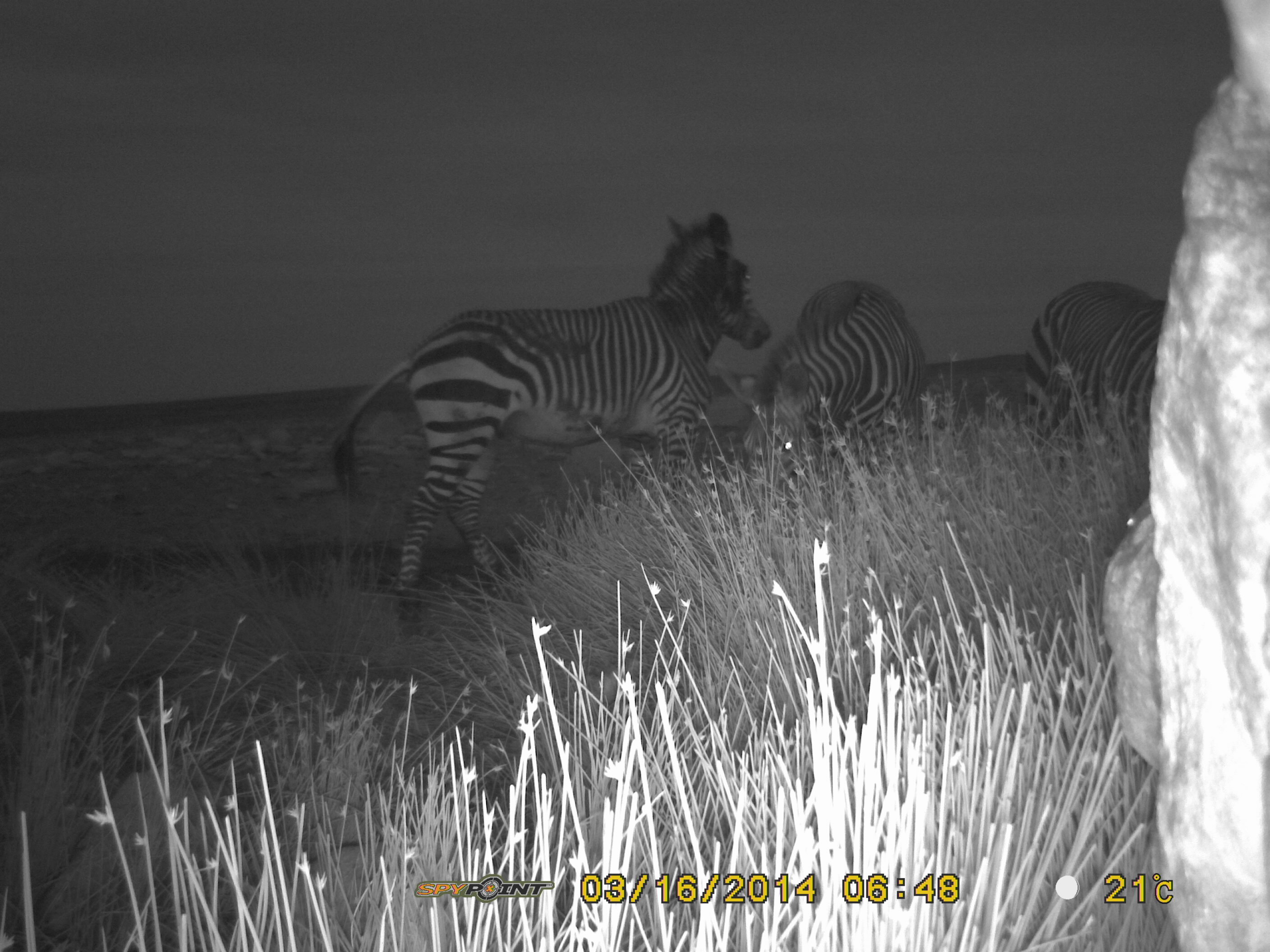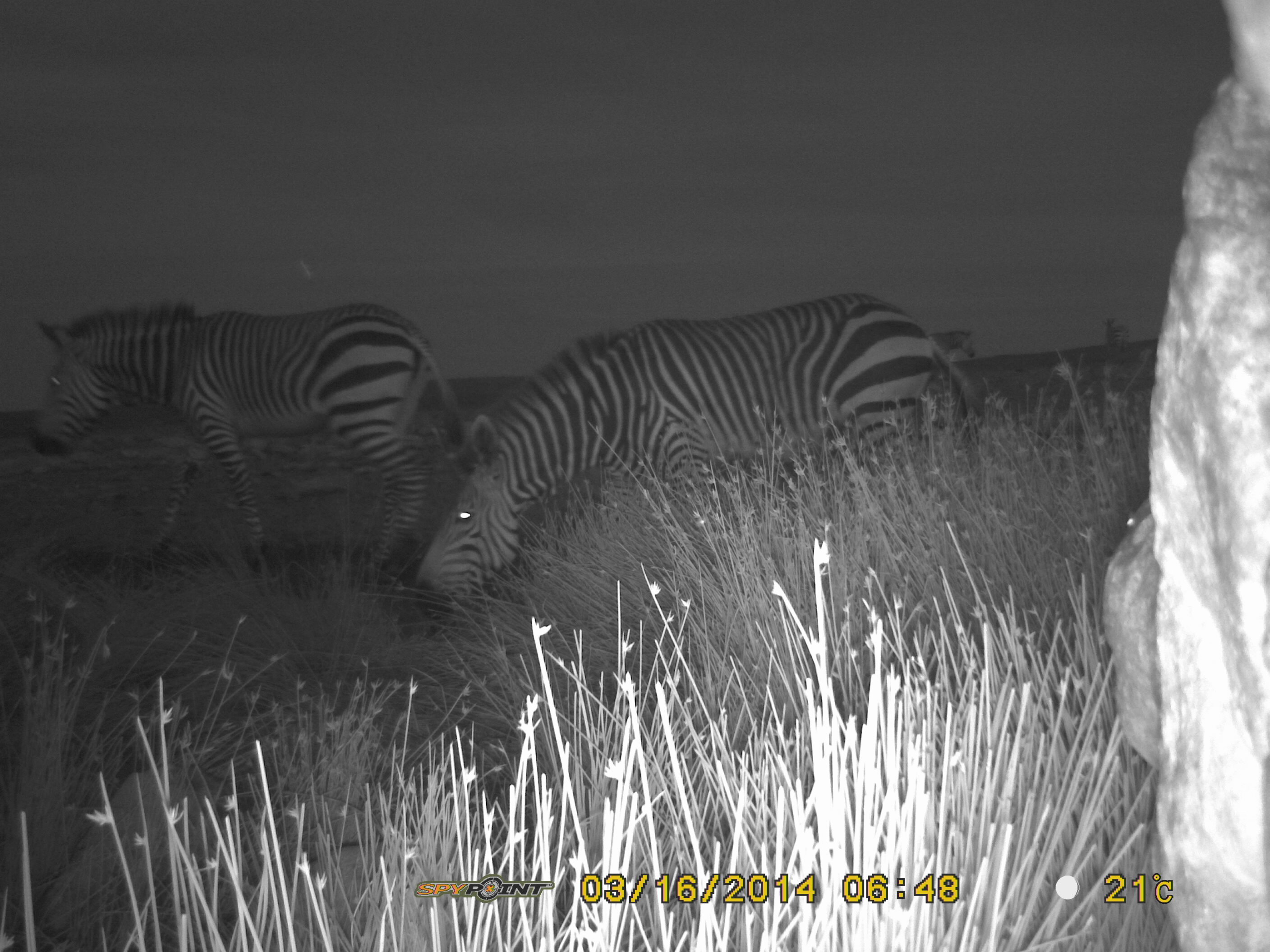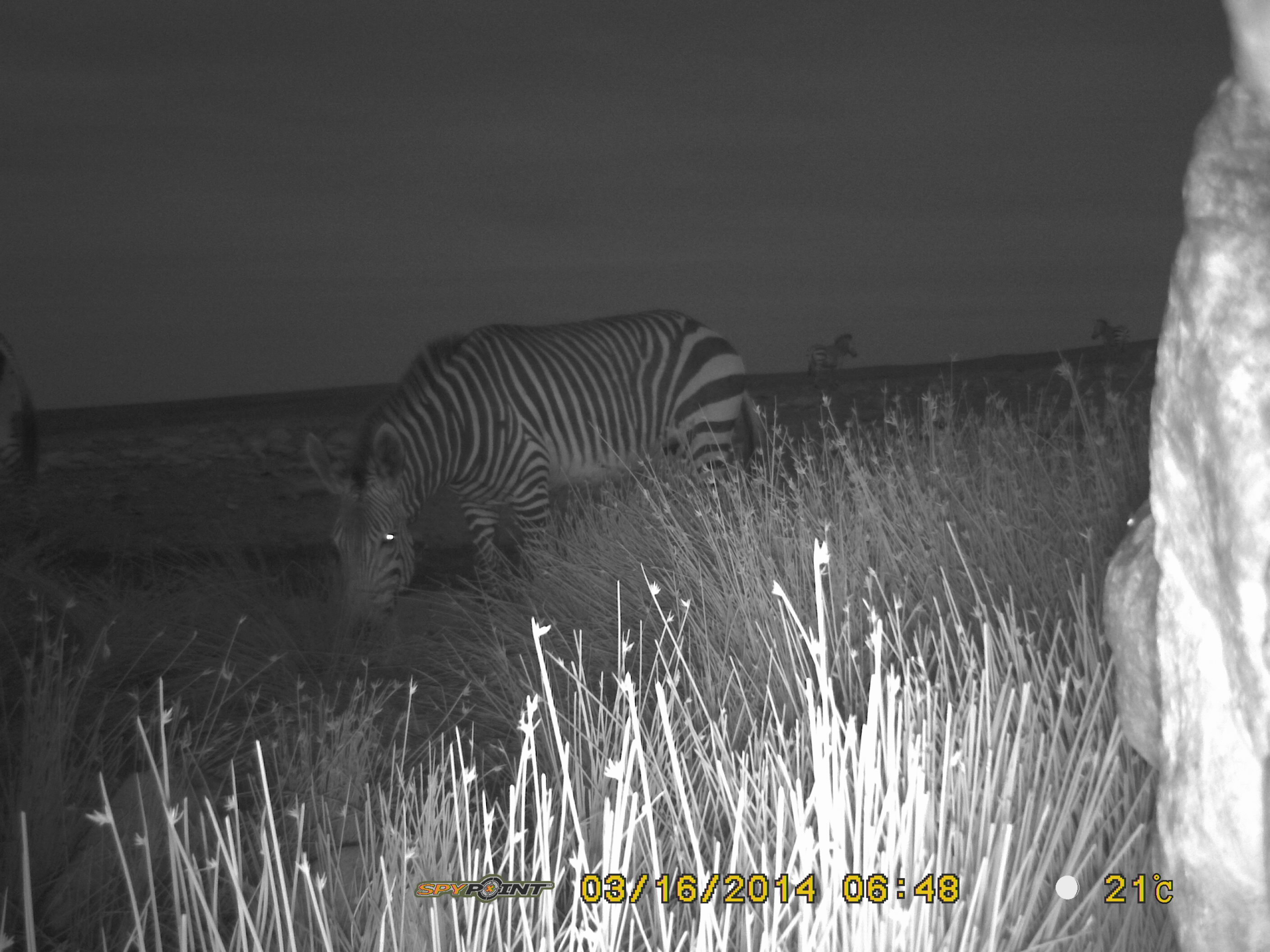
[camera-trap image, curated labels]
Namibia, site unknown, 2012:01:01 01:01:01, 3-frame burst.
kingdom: Animalia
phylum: Chordata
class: Mammalia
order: Perissodactyla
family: Equidae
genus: Equus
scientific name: Equus zebra hartmannae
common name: hartmann's mountain zebra